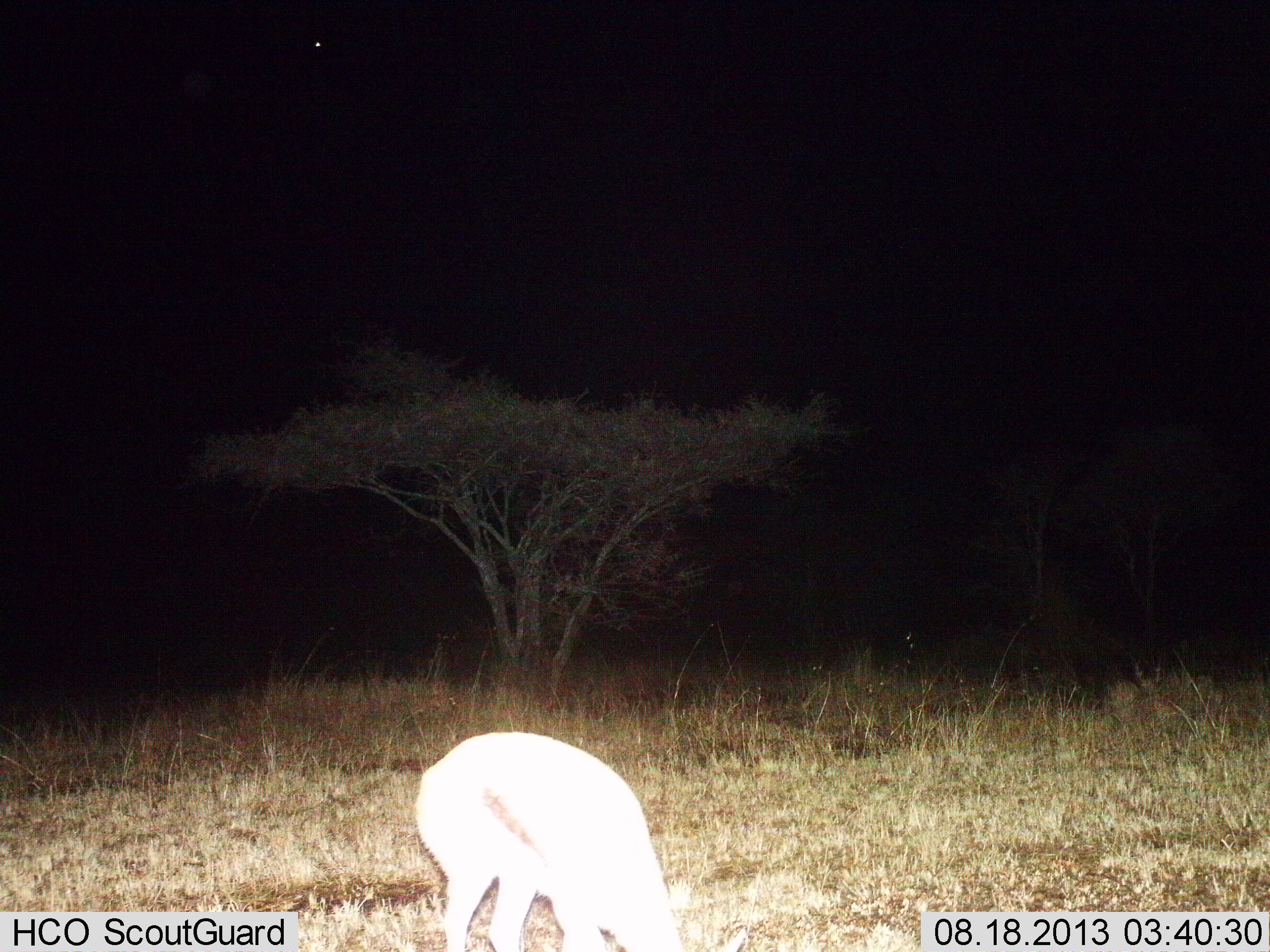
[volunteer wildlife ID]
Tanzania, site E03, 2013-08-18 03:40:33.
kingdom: Animalia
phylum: Chordata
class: Mammalia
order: Artiodactyla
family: Bovidae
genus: Eudorcas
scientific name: Eudorcas thomsonii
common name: thomson's gazelle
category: gazellethomsons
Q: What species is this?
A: Gazellethomsons (thomson's gazelle) (Eudorcas thomsonii).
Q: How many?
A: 1.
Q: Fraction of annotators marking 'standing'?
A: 31%.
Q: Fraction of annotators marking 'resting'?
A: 0%.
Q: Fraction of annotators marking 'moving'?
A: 6%.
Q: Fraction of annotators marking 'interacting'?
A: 0%.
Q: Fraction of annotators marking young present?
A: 0%.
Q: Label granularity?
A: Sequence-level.